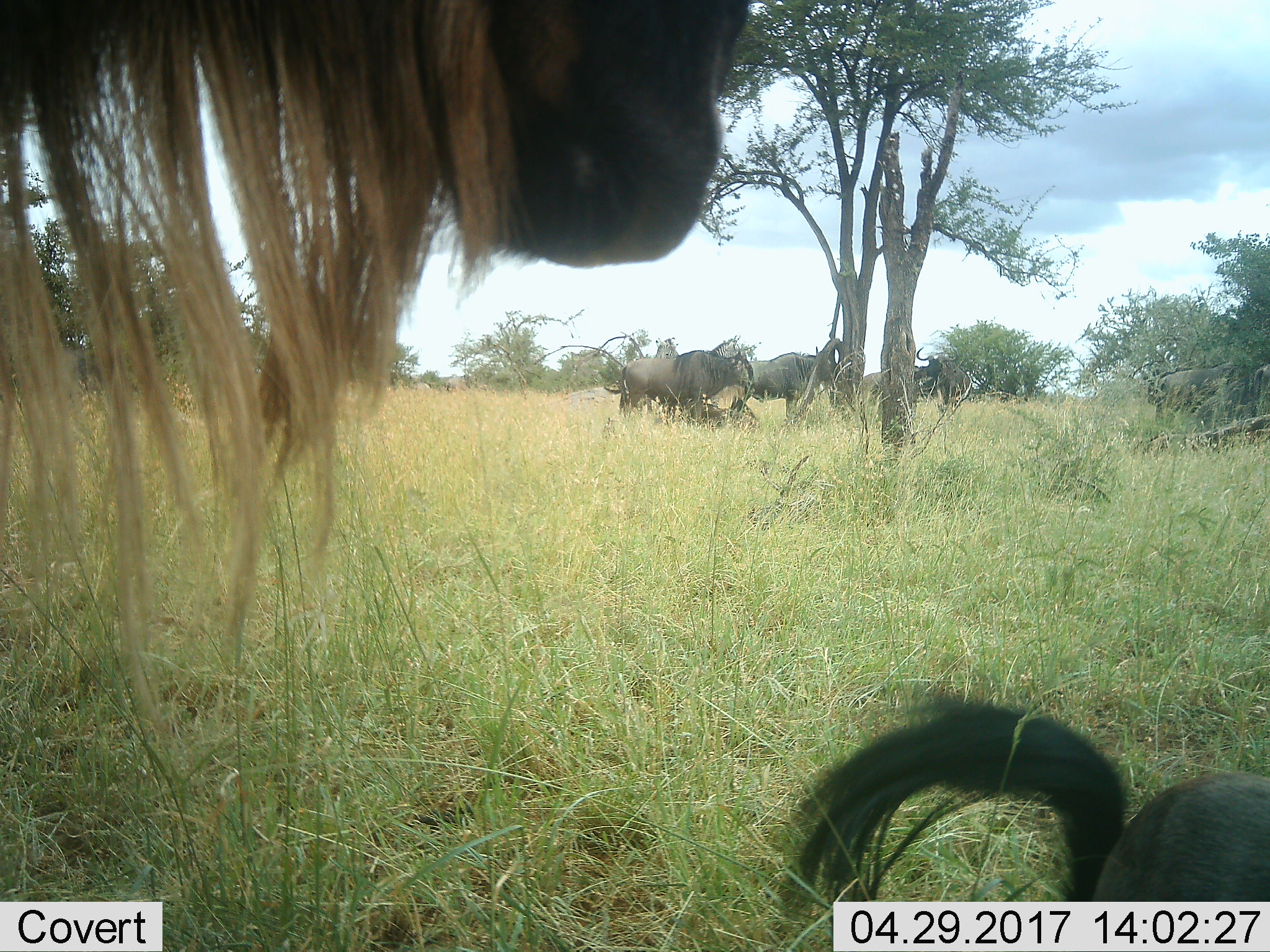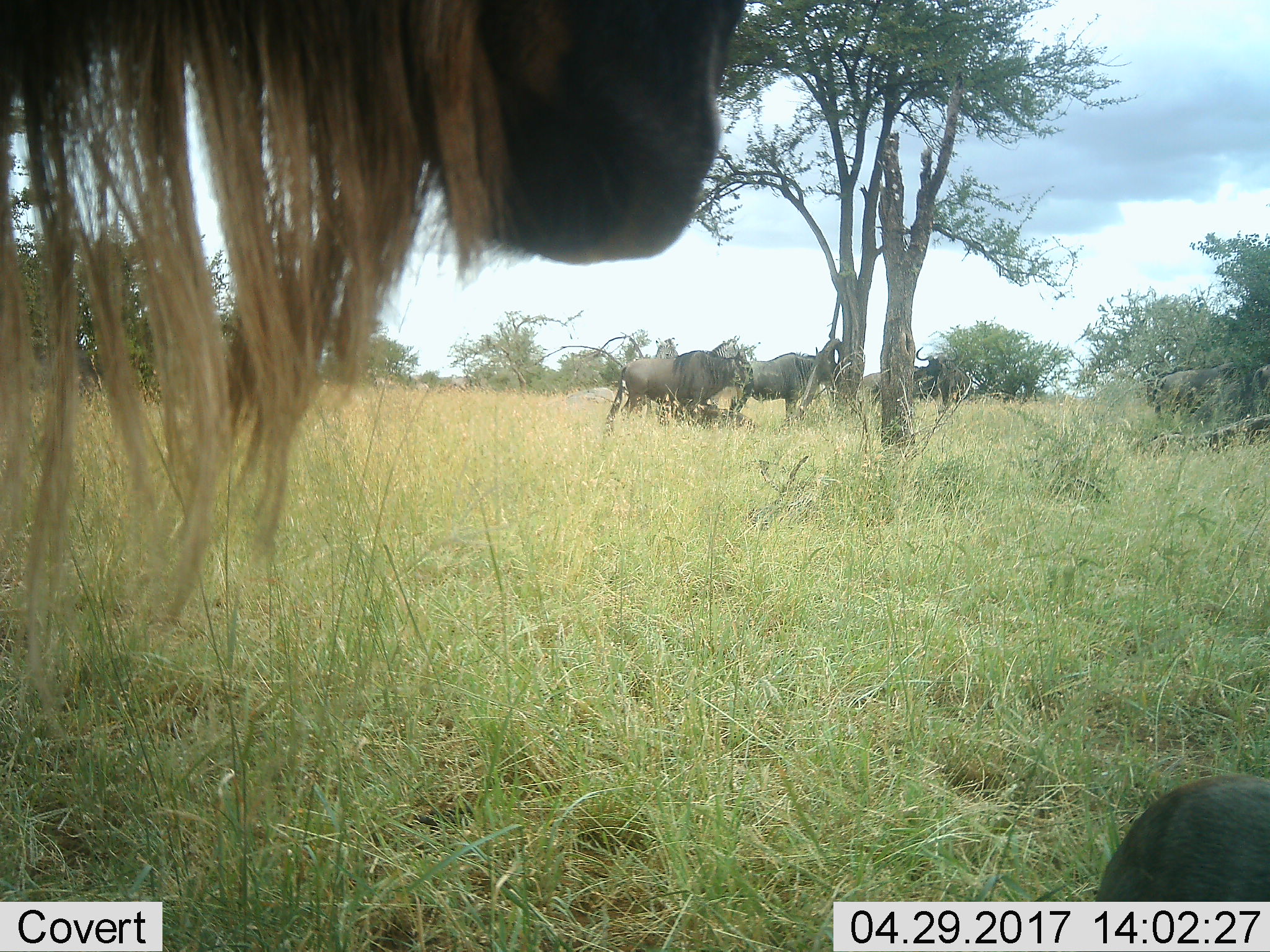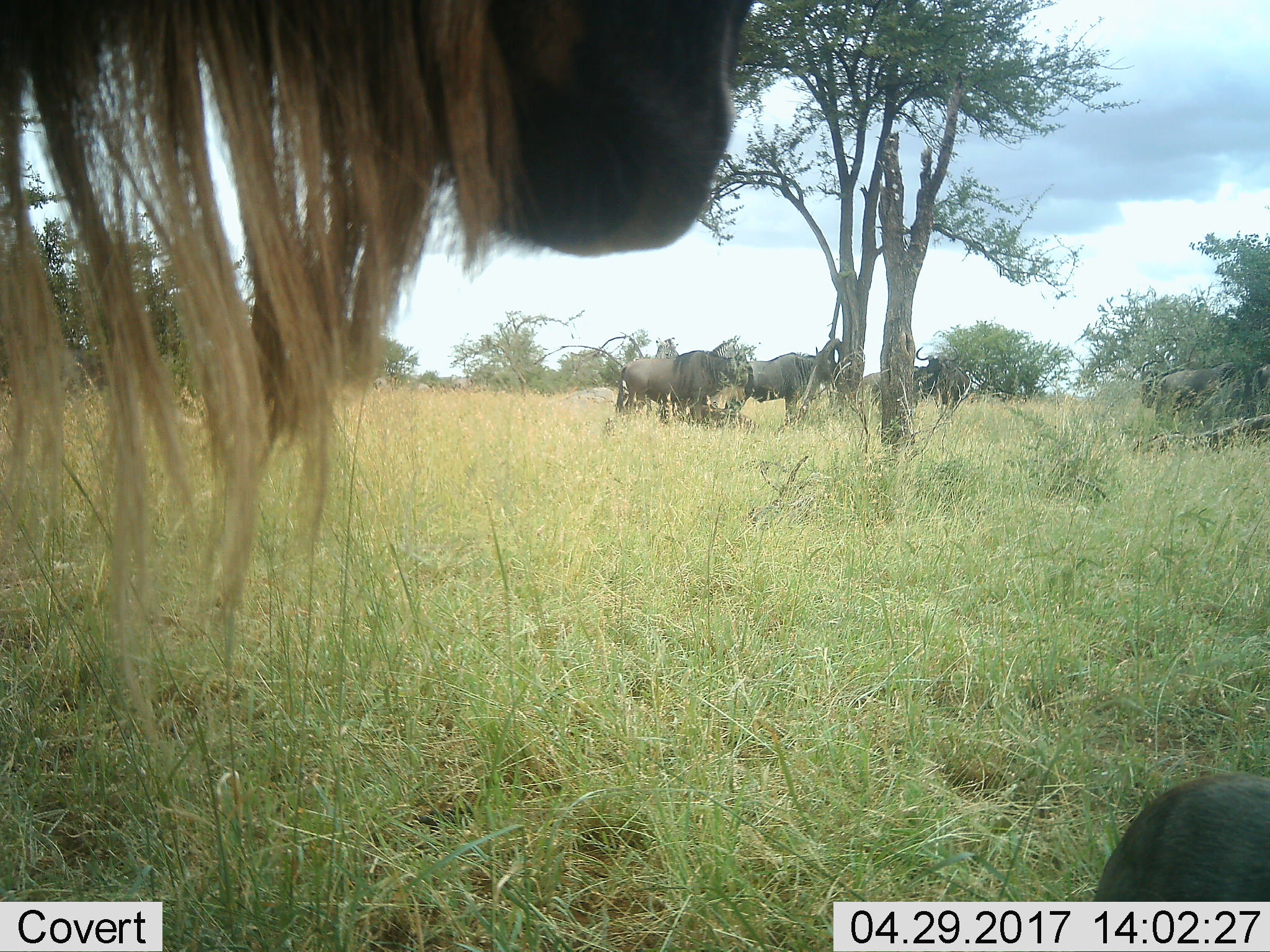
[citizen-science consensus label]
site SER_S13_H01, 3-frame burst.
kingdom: Animalia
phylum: Chordata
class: Mammalia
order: Artiodactyla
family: Bovidae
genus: Connochaetes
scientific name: Connochaetes taurinus taurinus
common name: blue wildebeest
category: wildebeestblue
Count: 7.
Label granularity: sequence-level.